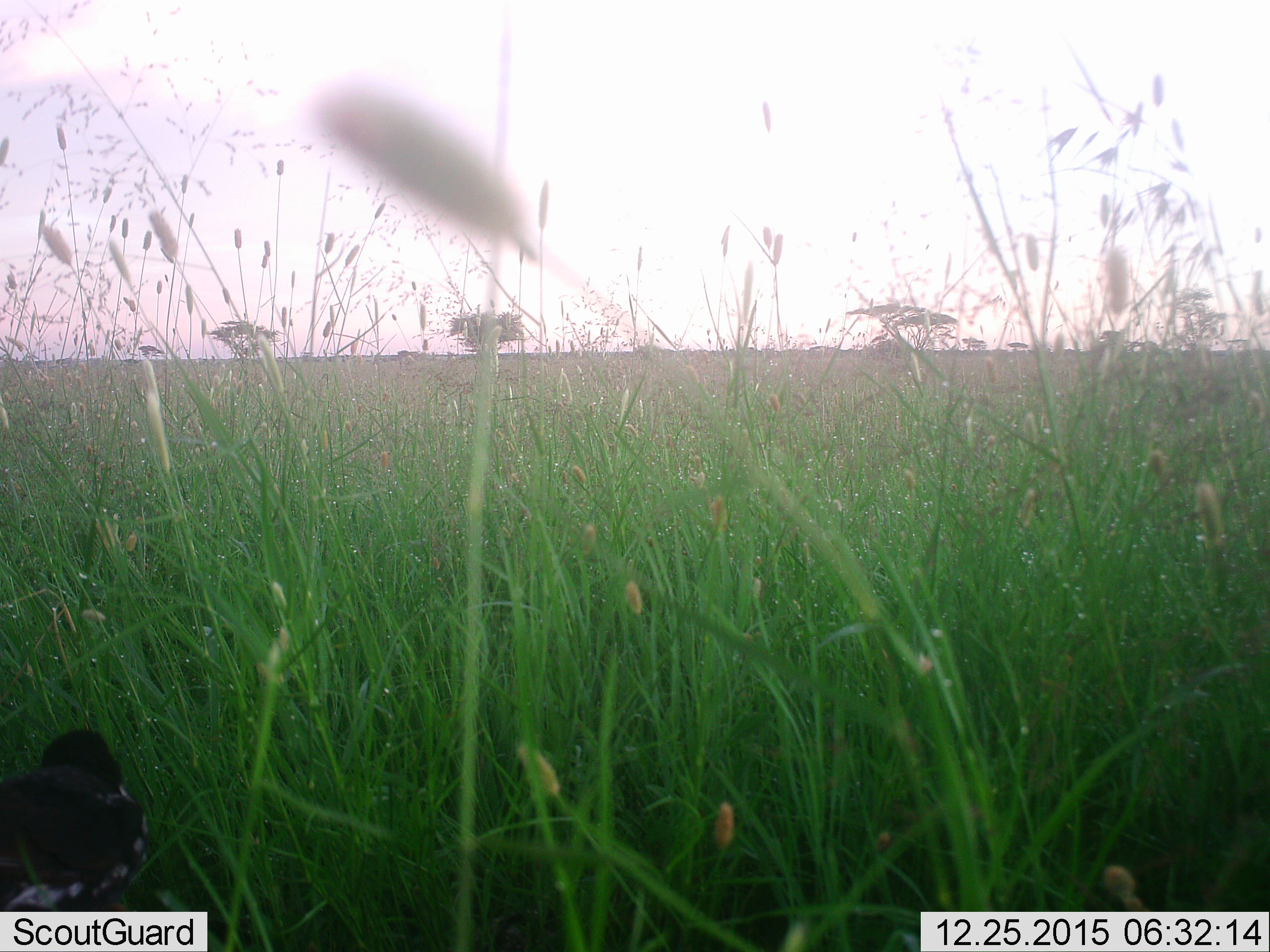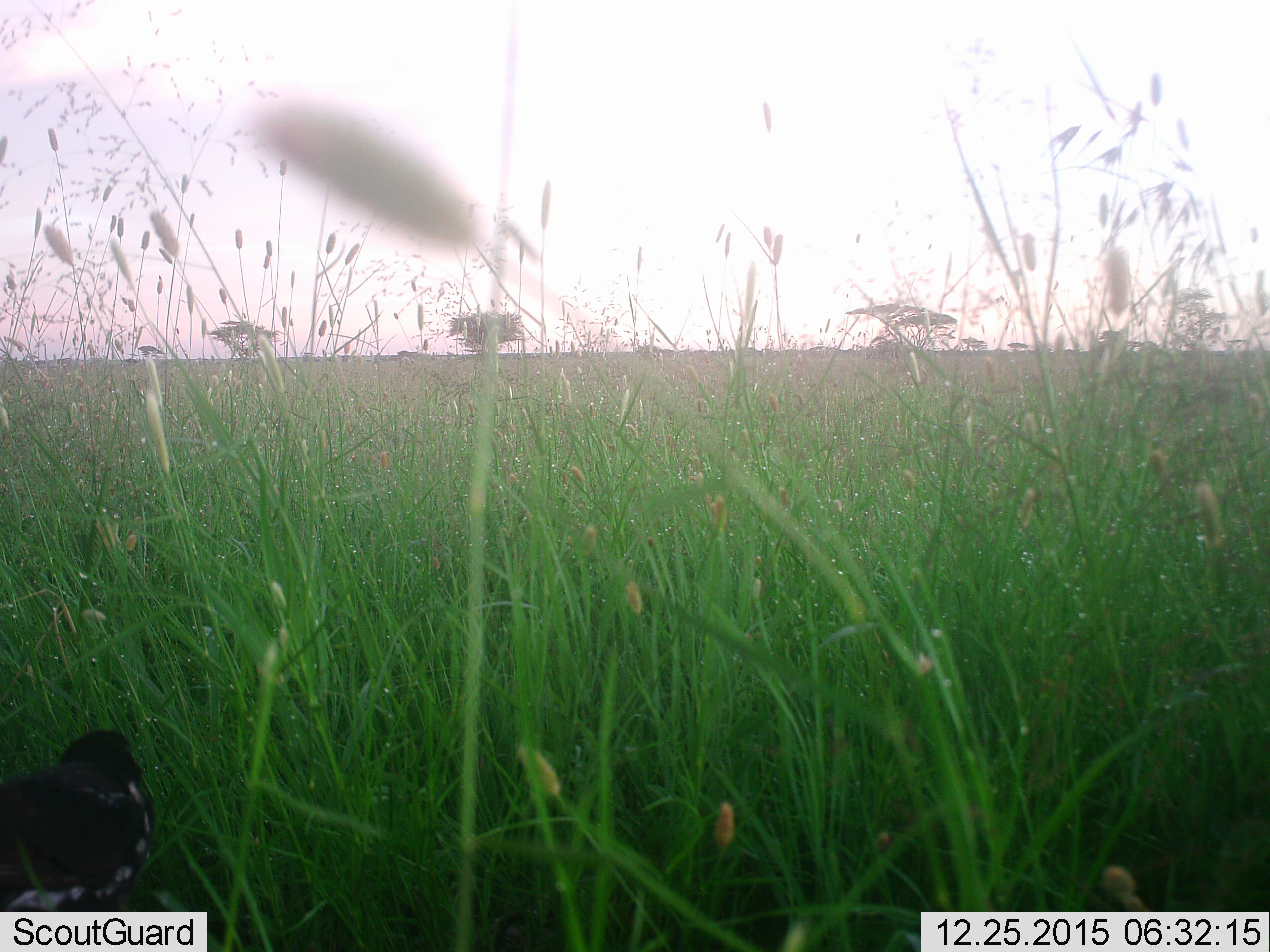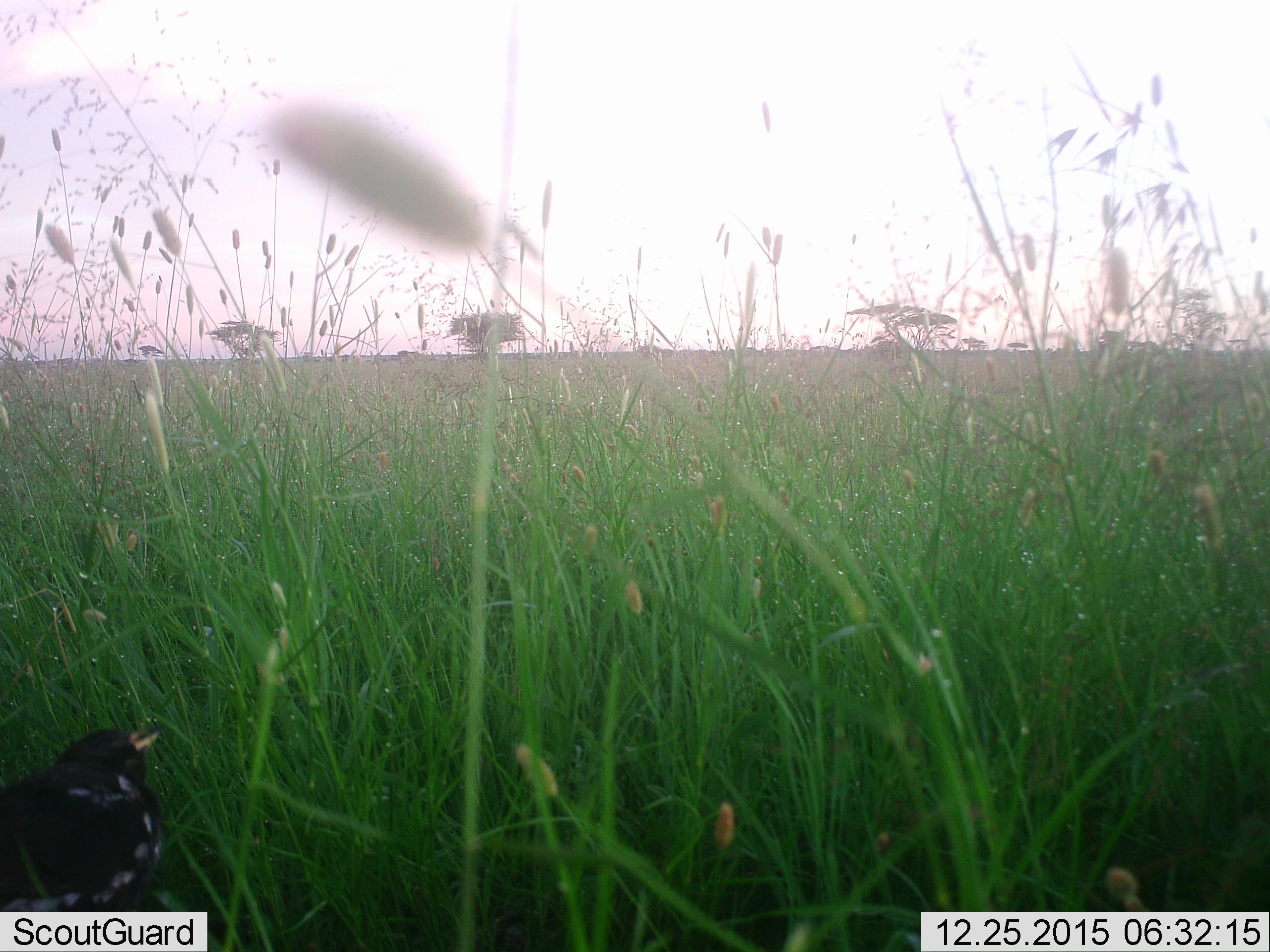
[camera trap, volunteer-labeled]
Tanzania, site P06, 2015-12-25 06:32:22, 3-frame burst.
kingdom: Animalia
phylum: Chordata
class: Aves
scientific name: Aves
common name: bird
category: otherbird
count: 1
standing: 67%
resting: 33%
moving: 17%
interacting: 0%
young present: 0%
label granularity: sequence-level